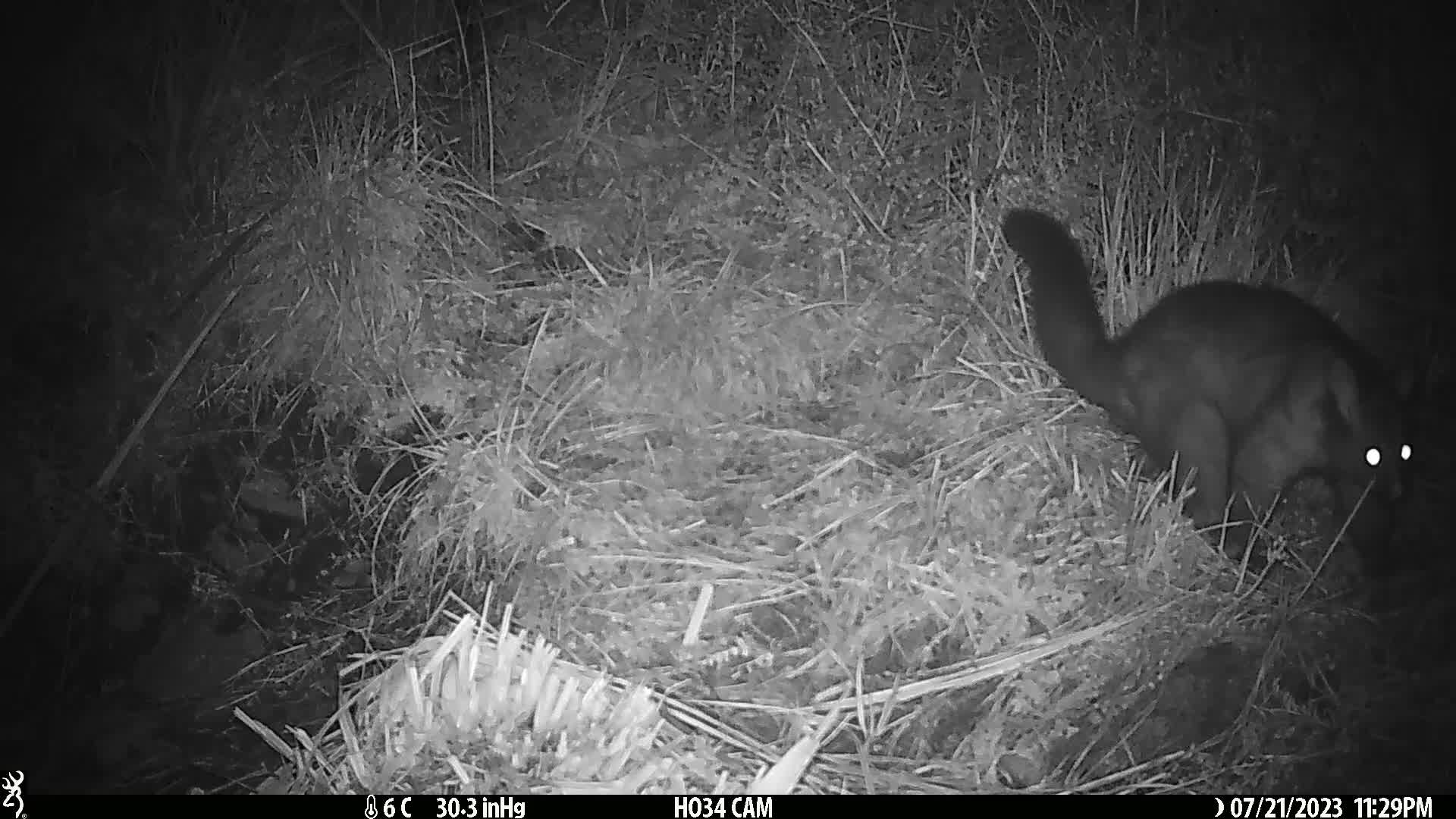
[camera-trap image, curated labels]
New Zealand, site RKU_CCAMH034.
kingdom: Animalia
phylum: Chordata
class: Mammalia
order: Diprotodontia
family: Phalangeridae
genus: Trichosurus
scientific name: Trichosurus vulpecula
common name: common brushtail possum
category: possum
Possum (common brushtail possum) (Trichosurus vulpecula).